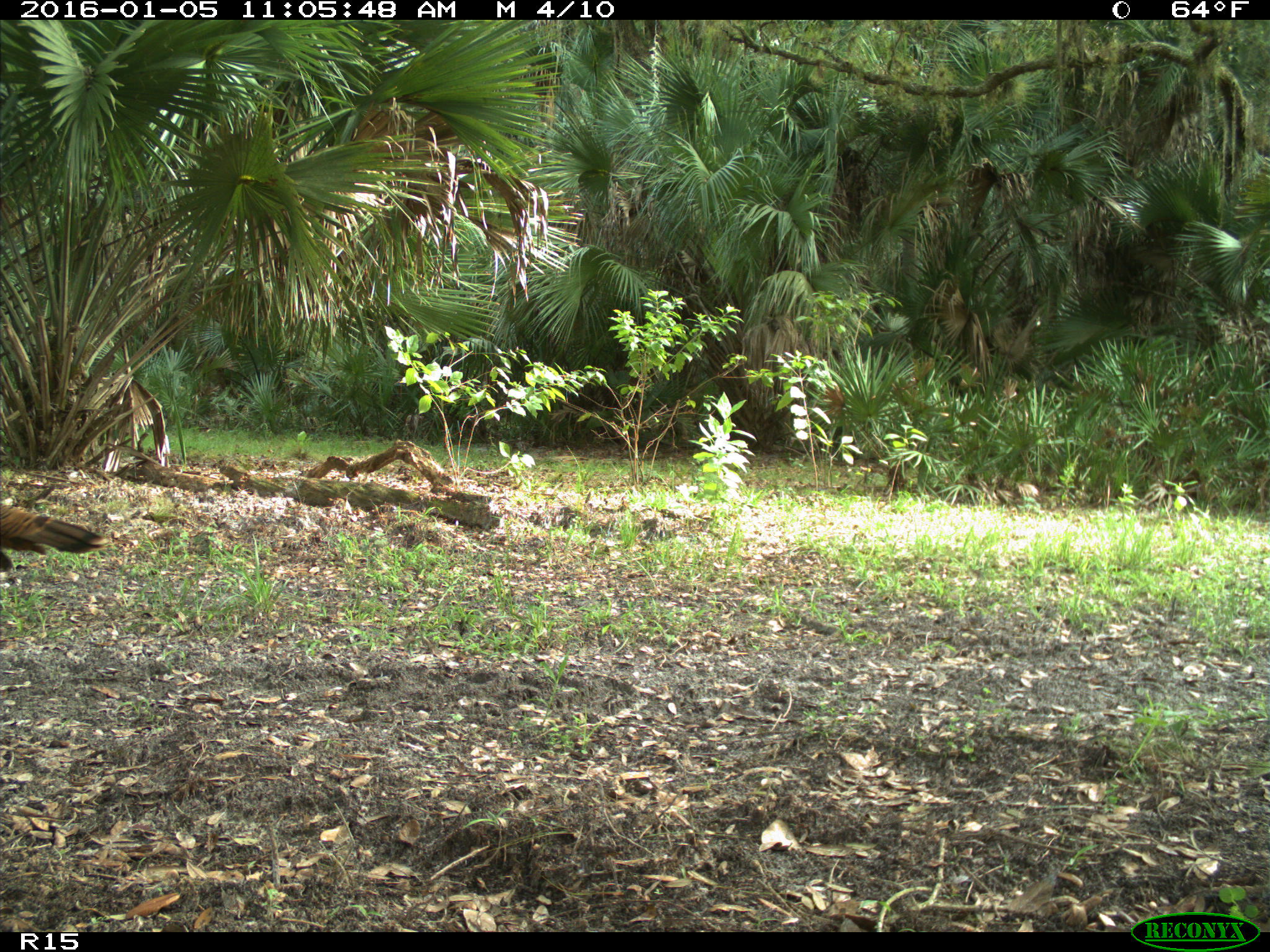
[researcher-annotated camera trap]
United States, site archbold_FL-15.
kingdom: Animalia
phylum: Chordata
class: Aves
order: Galliformes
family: Phasianidae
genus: Meleagris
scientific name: Meleagris gallopavo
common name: wild turkey